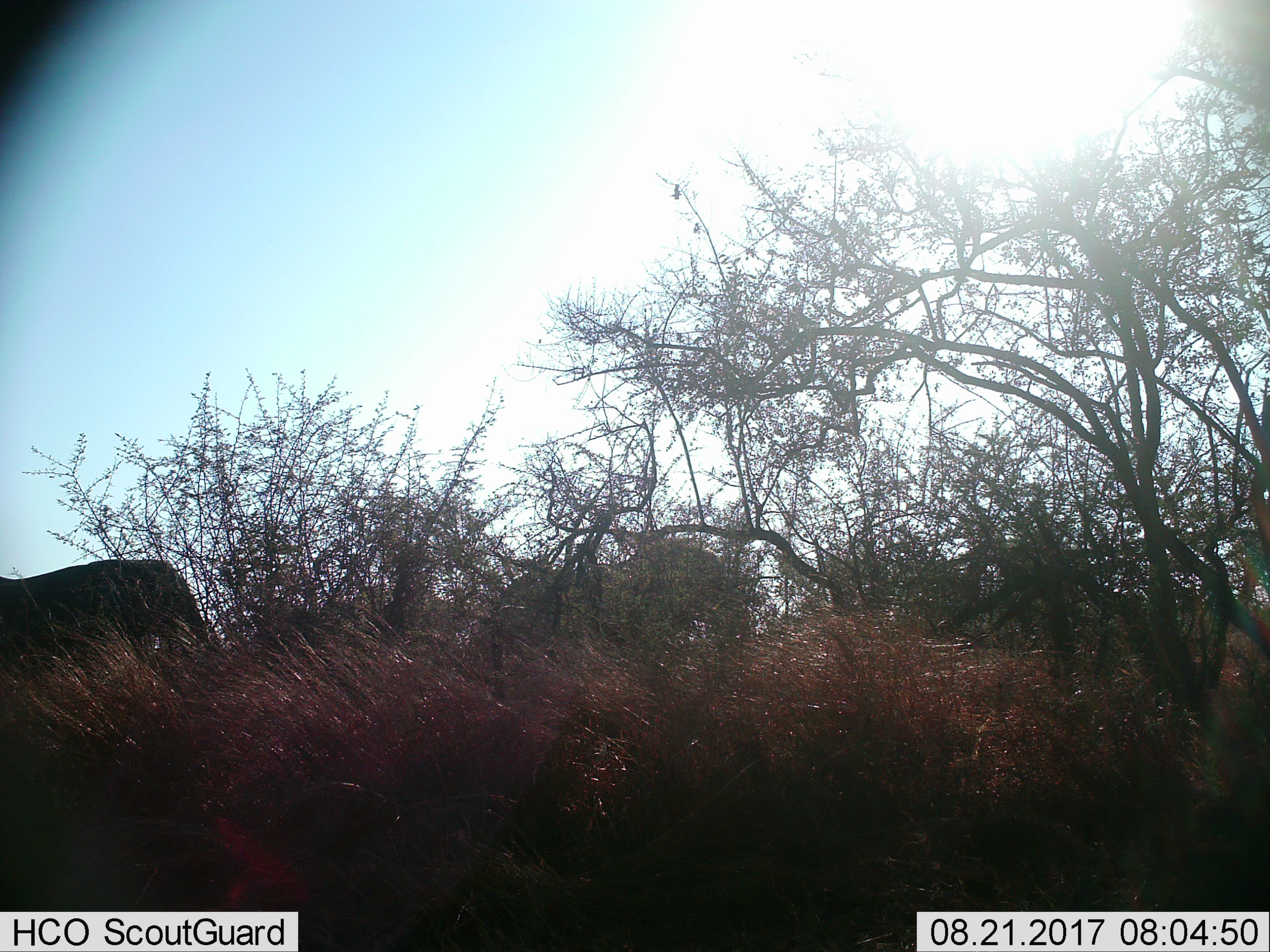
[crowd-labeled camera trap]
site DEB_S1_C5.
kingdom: Animalia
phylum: Chordata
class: Mammalia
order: Proboscidea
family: Elephantidae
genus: Loxodonta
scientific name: Loxodonta africana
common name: african bush elephant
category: elephant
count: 2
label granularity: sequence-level